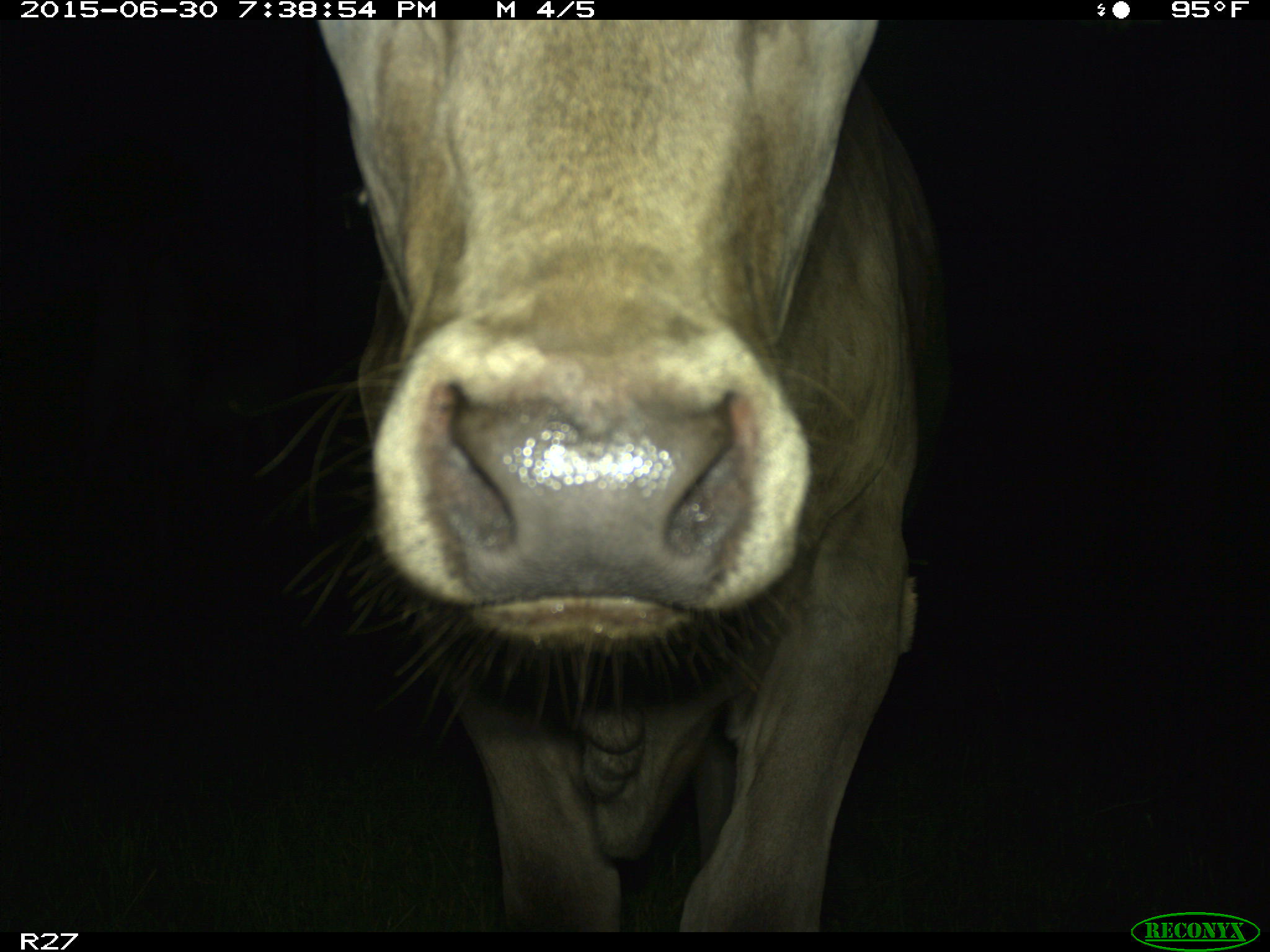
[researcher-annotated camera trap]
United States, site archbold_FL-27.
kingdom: Animalia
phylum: Chordata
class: Mammalia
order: Artiodactyla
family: Bovidae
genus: Bos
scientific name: Bos taurus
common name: domestic cow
Bos taurus (domestic cow).